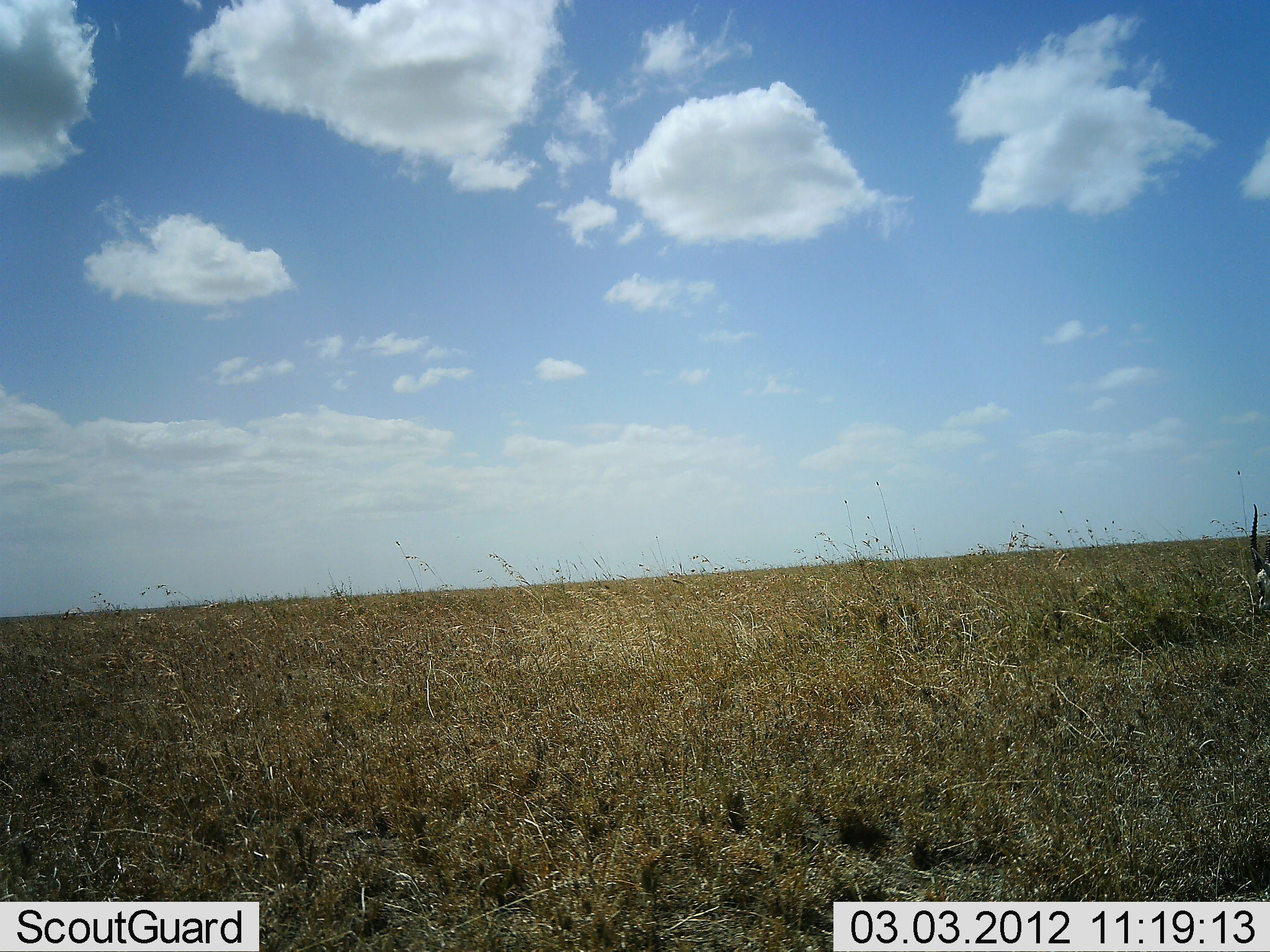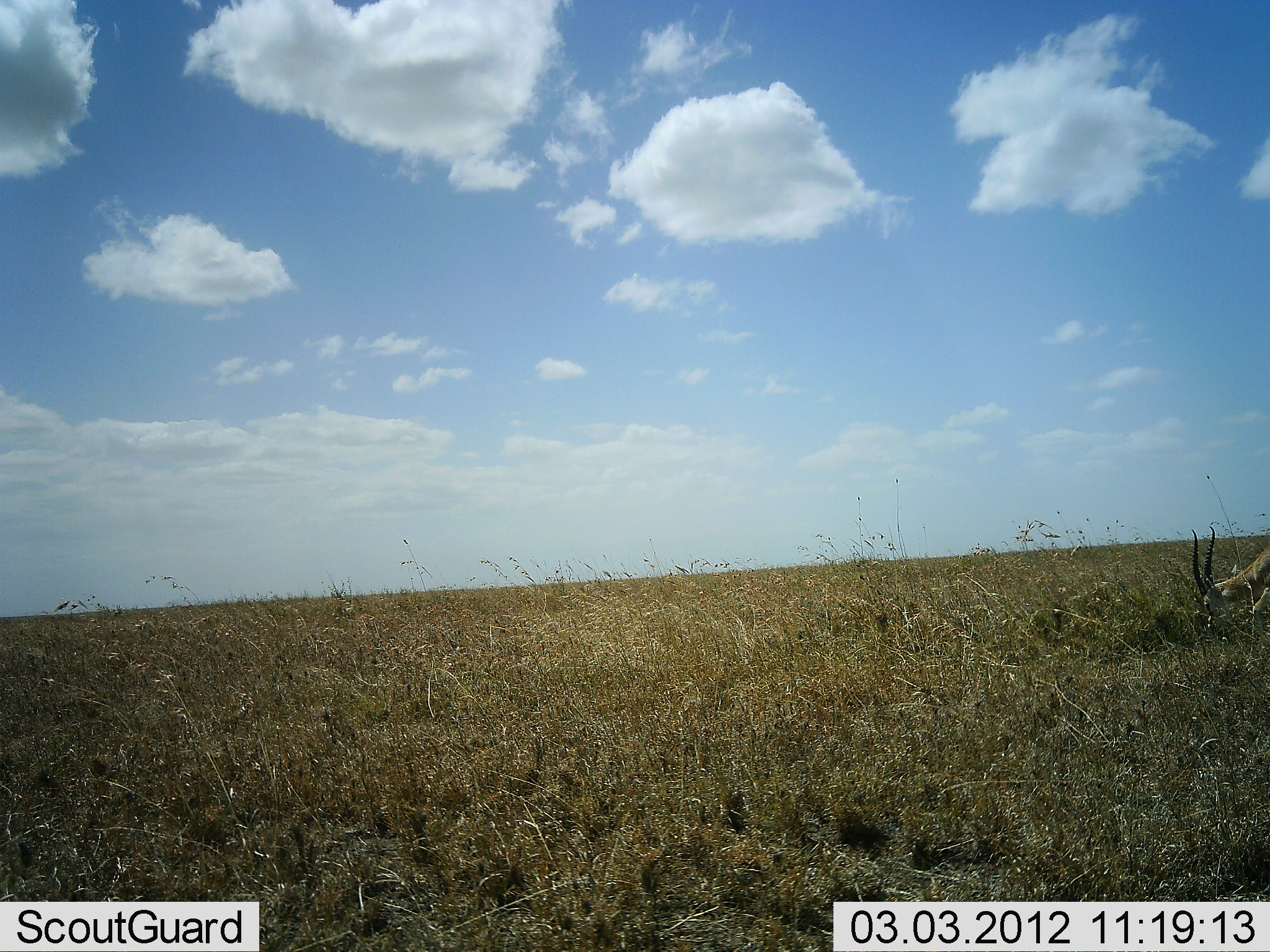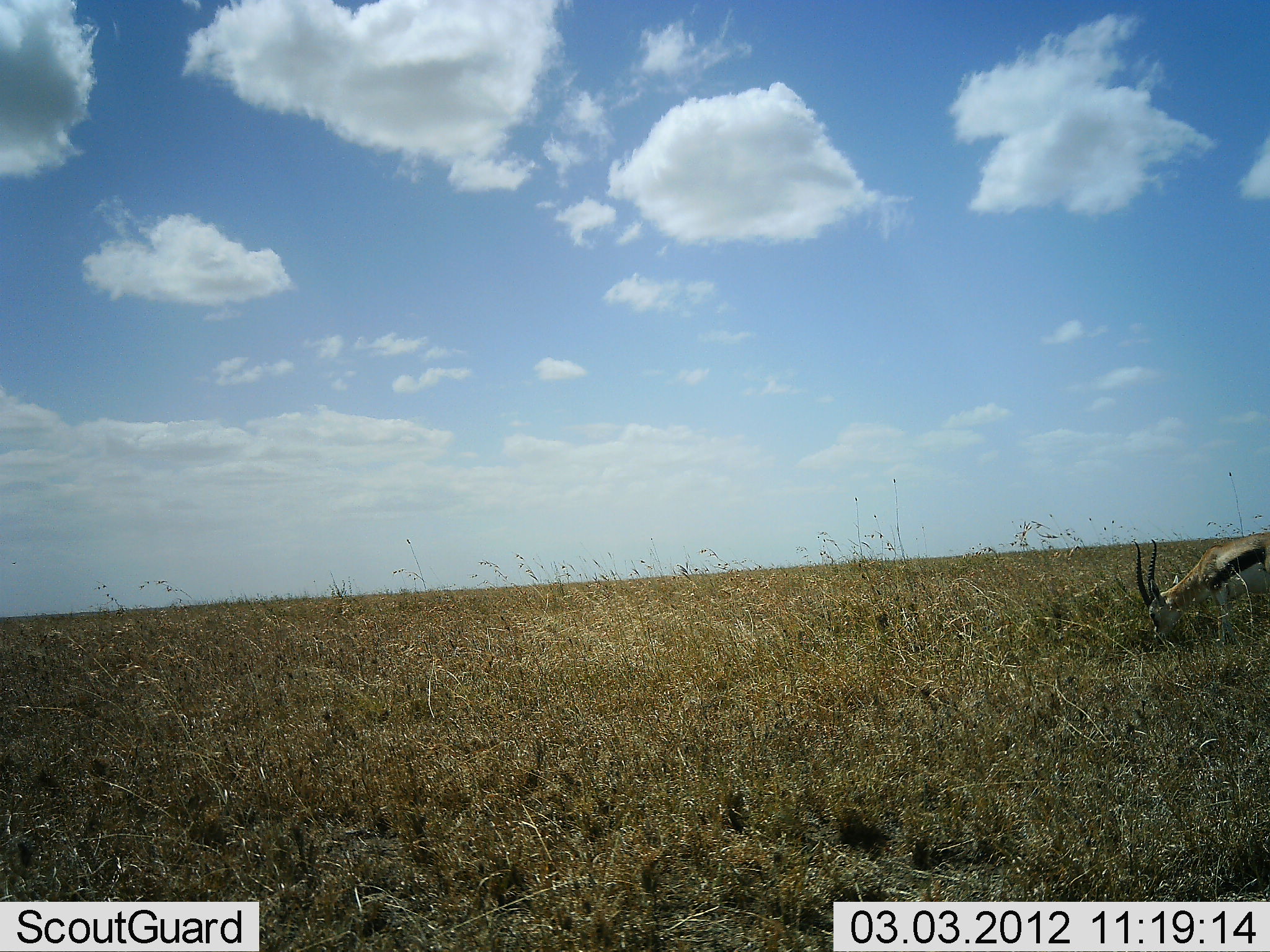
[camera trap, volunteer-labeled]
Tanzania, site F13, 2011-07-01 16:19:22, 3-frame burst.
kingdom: Animalia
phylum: Chordata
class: Mammalia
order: Artiodactyla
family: Bovidae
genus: Eudorcas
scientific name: Eudorcas thomsonii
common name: thomson's gazelle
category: gazellethomsons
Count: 1.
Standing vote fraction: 0%.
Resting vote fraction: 0%.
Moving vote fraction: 8%.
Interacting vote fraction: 0%.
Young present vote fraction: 0%.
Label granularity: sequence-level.